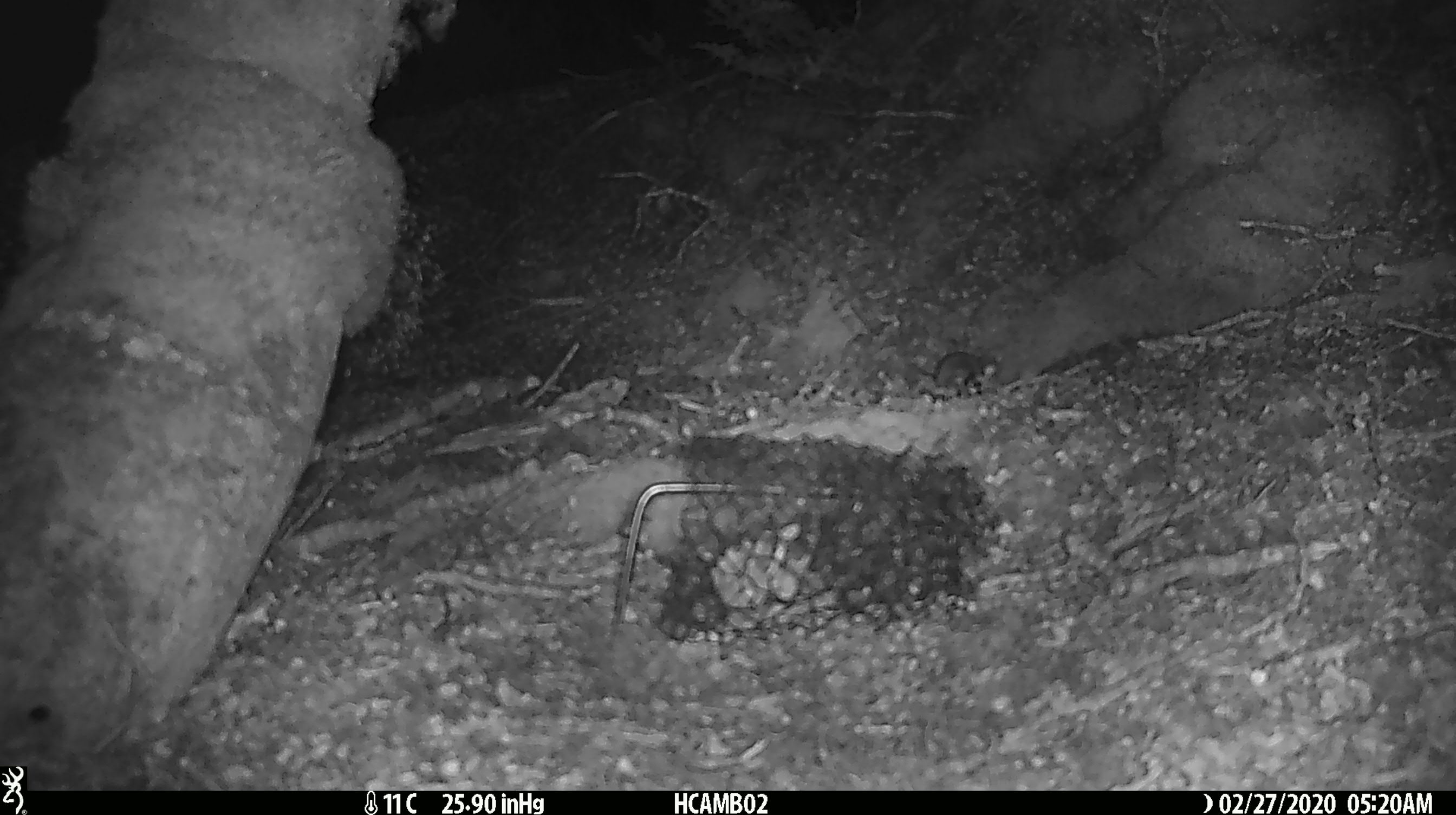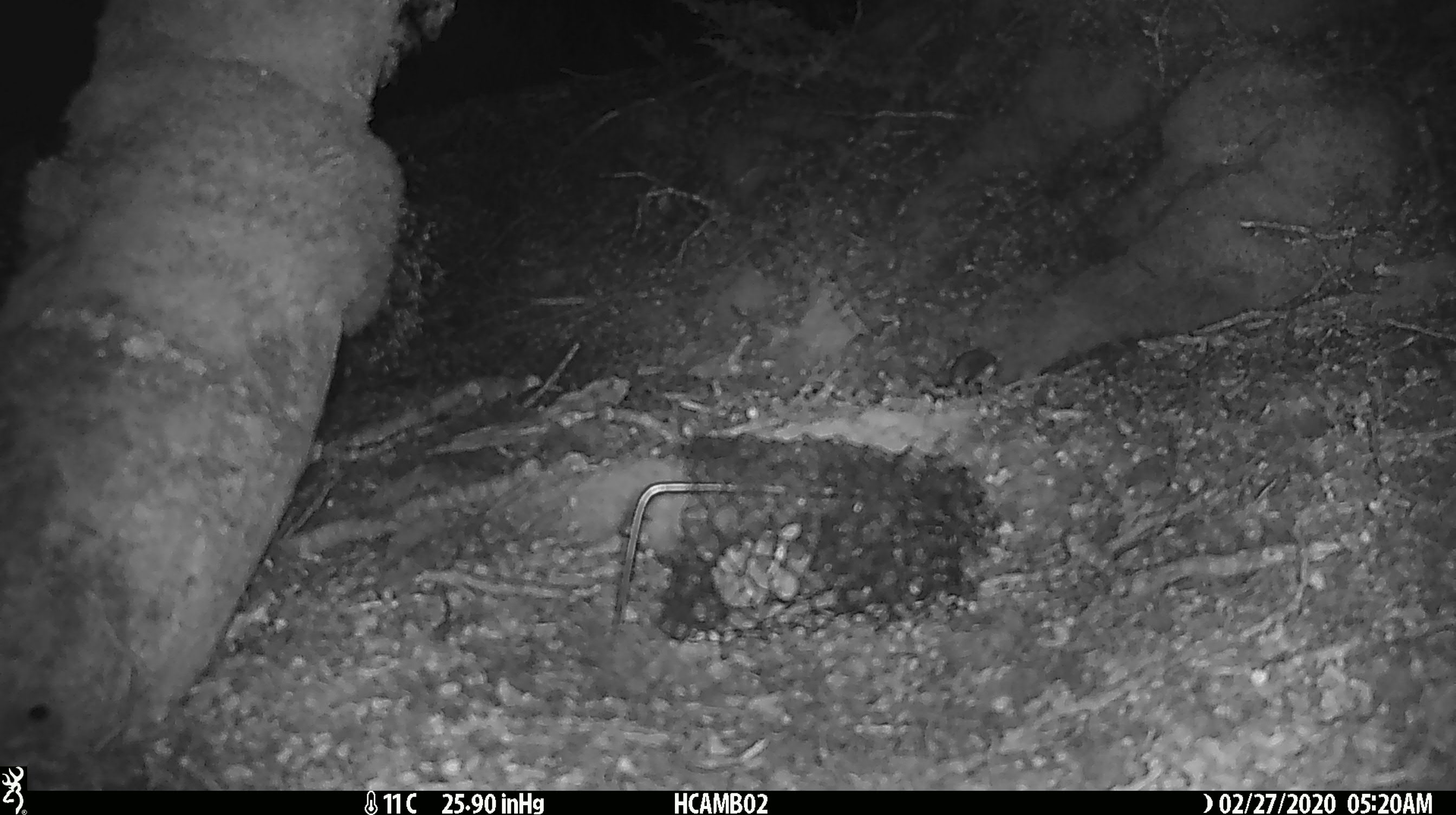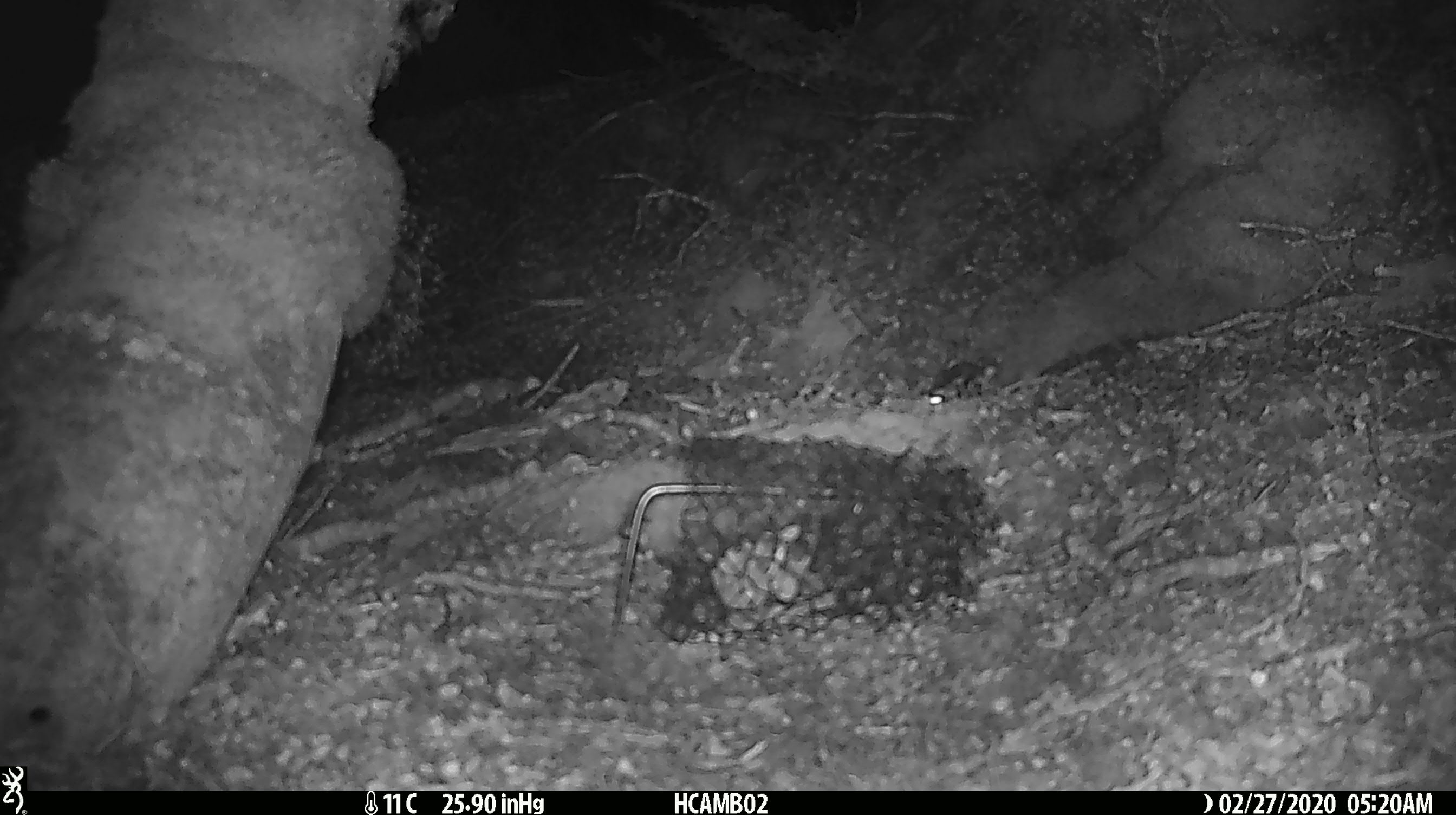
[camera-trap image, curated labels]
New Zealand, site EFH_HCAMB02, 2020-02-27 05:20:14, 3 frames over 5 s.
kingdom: Animalia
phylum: Chordata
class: Mammalia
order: Rodentia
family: Muridae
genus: Mus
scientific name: Mus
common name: mouse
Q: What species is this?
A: Mouse (Mus).